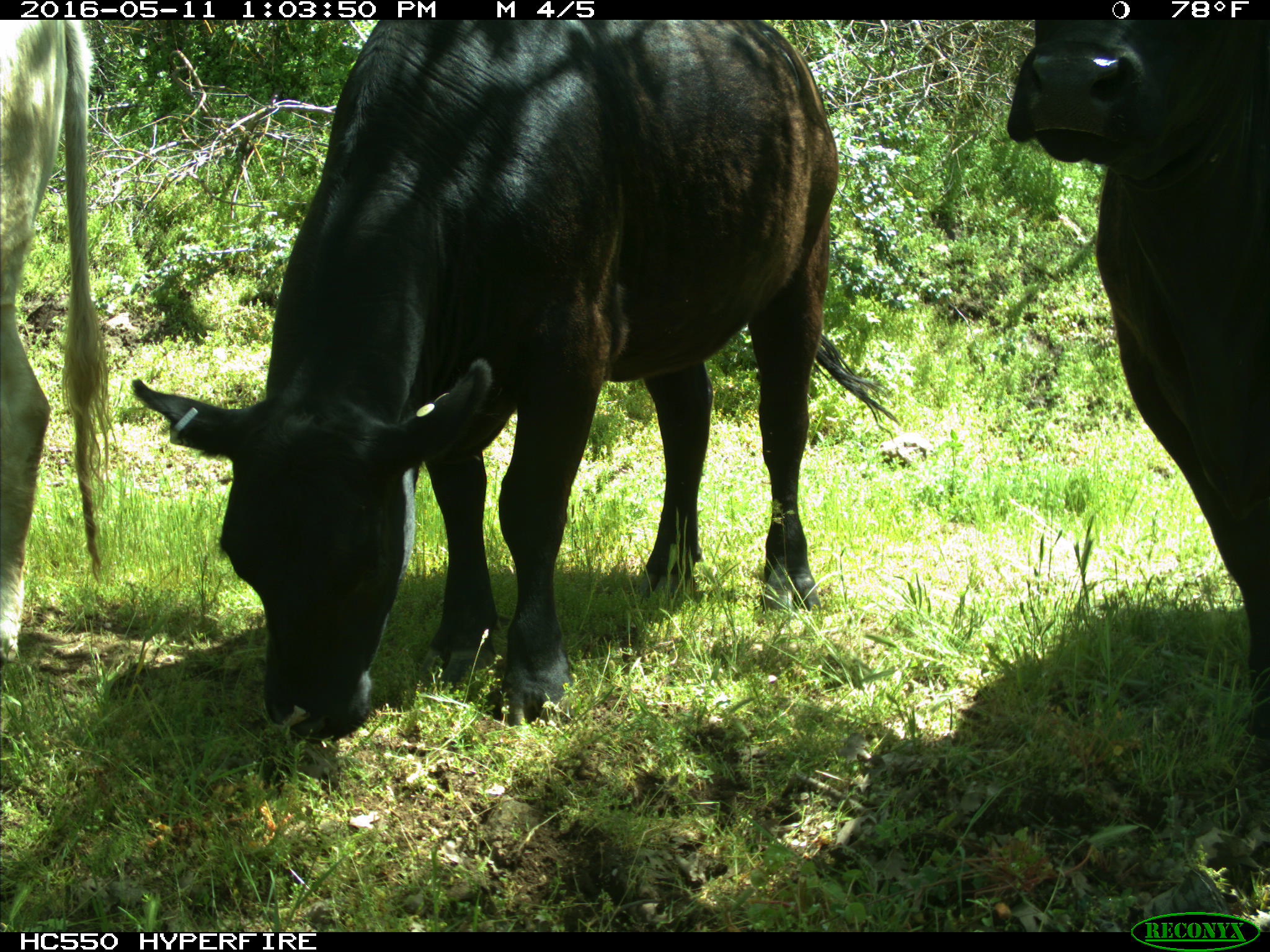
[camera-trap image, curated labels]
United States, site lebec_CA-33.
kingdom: Animalia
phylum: Chordata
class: Mammalia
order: Artiodactyla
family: Bovidae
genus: Bos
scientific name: Bos taurus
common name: domestic cow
Bos taurus (domestic cow).